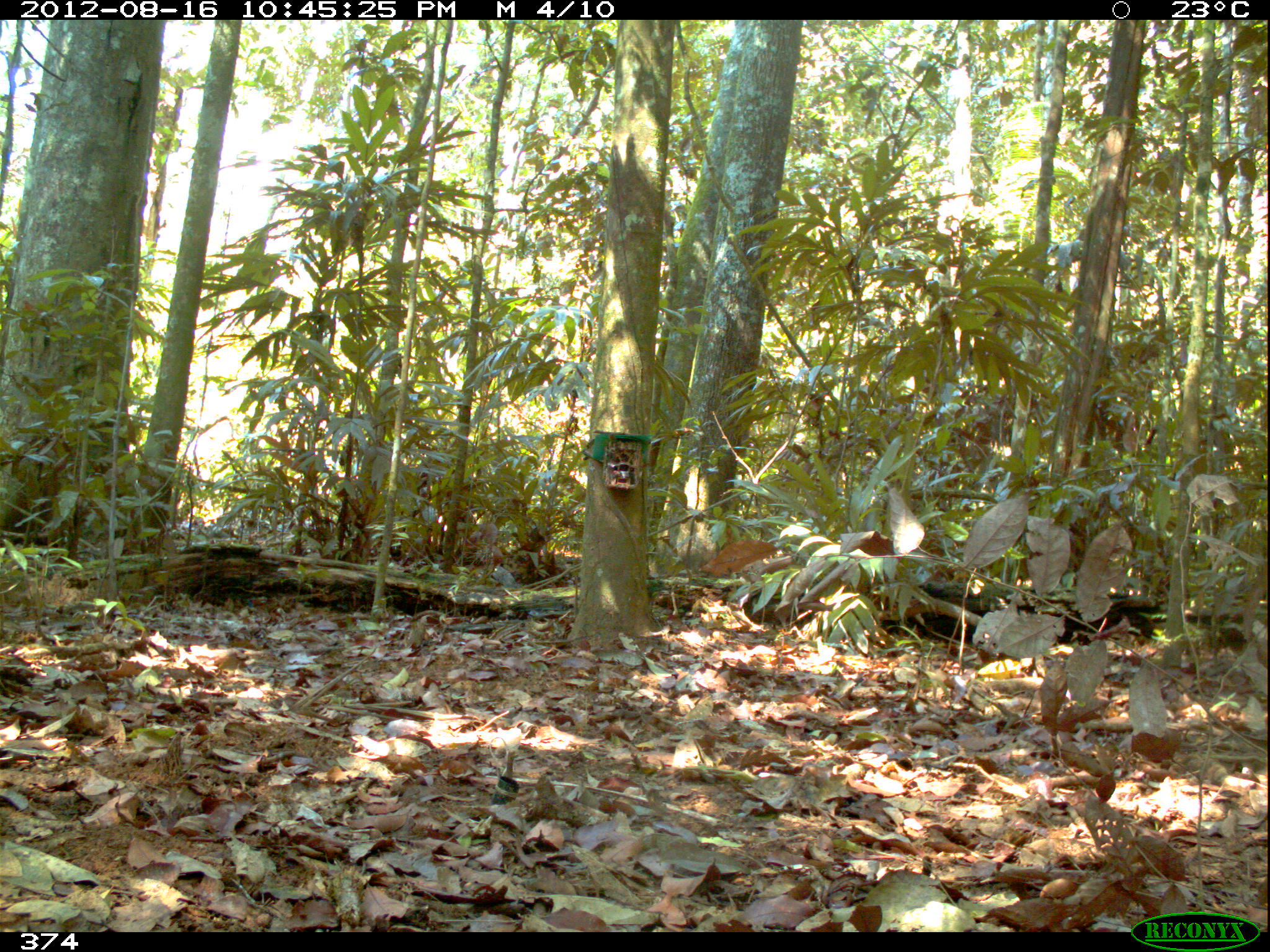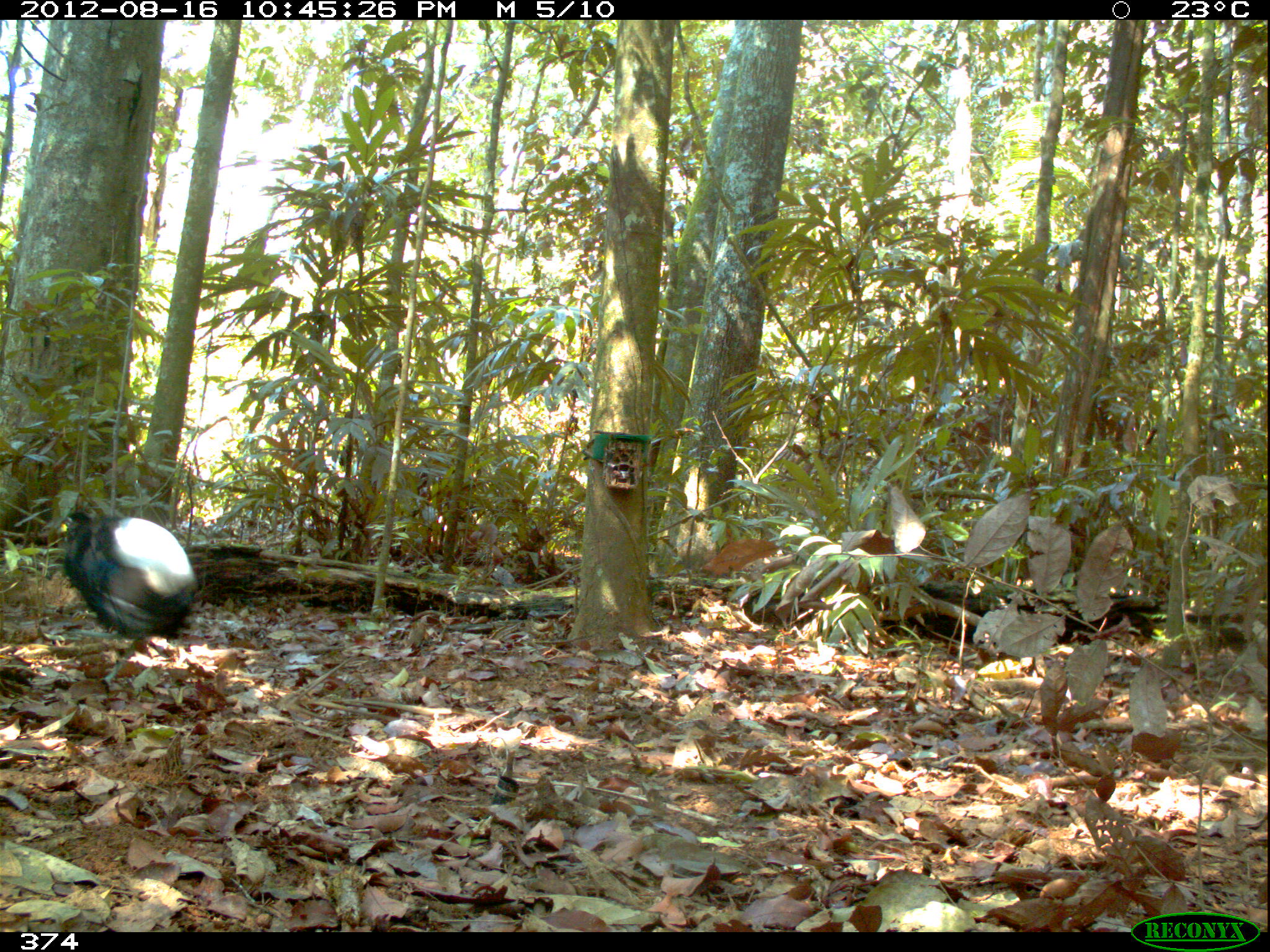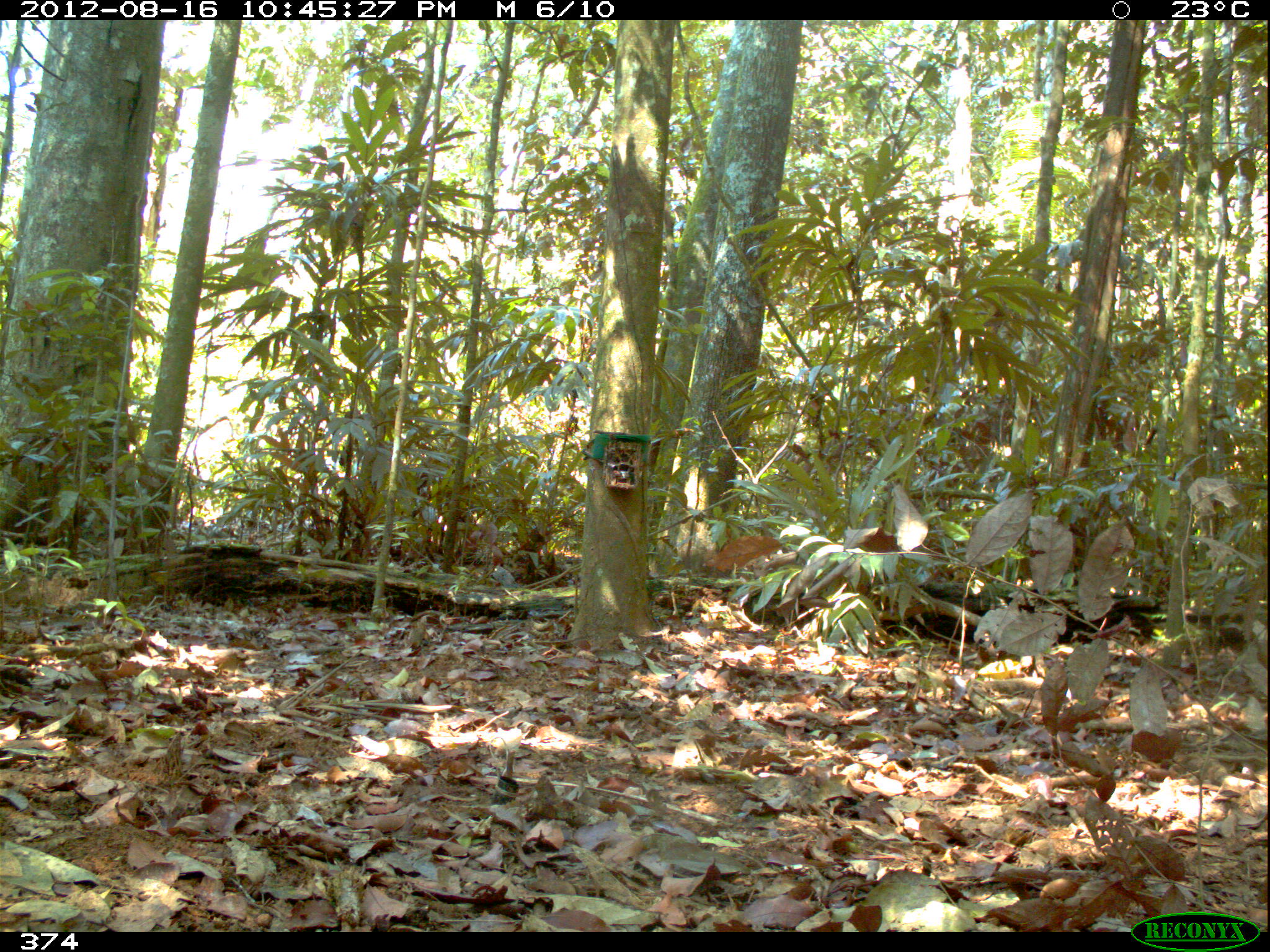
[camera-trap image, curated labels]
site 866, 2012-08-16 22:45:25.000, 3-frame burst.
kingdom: Animalia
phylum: Chordata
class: Aves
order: Gruiformes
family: Psophiidae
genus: Psophia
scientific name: Psophia leucoptera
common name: pale-winged trumpeter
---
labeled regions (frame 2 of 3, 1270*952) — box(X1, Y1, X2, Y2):
psophia leucoptera: box(57, 509, 200, 687)